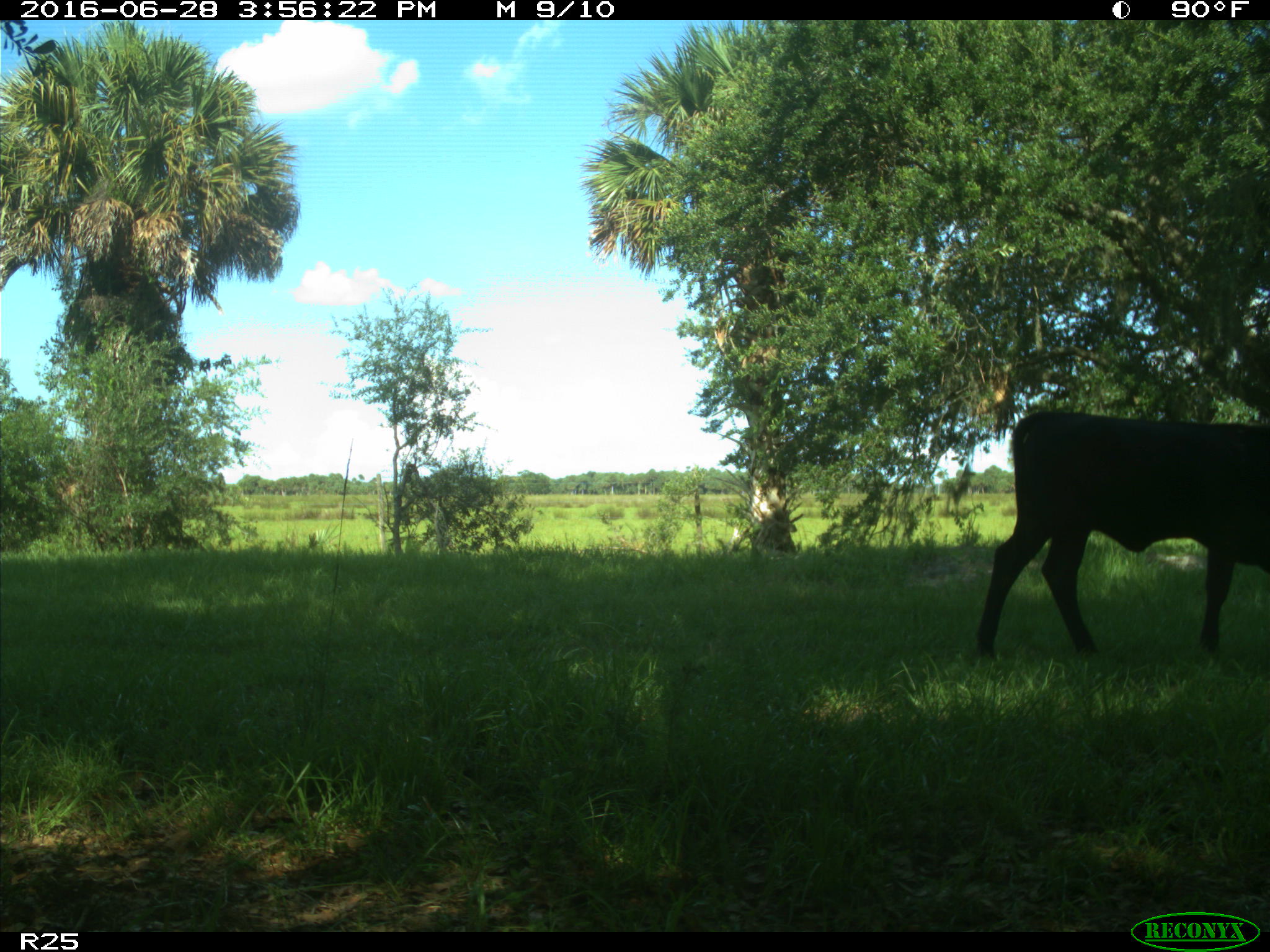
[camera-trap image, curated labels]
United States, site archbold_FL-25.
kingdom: Animalia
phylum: Chordata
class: Mammalia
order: Artiodactyla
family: Bovidae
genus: Bos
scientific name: Bos taurus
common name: domestic cow